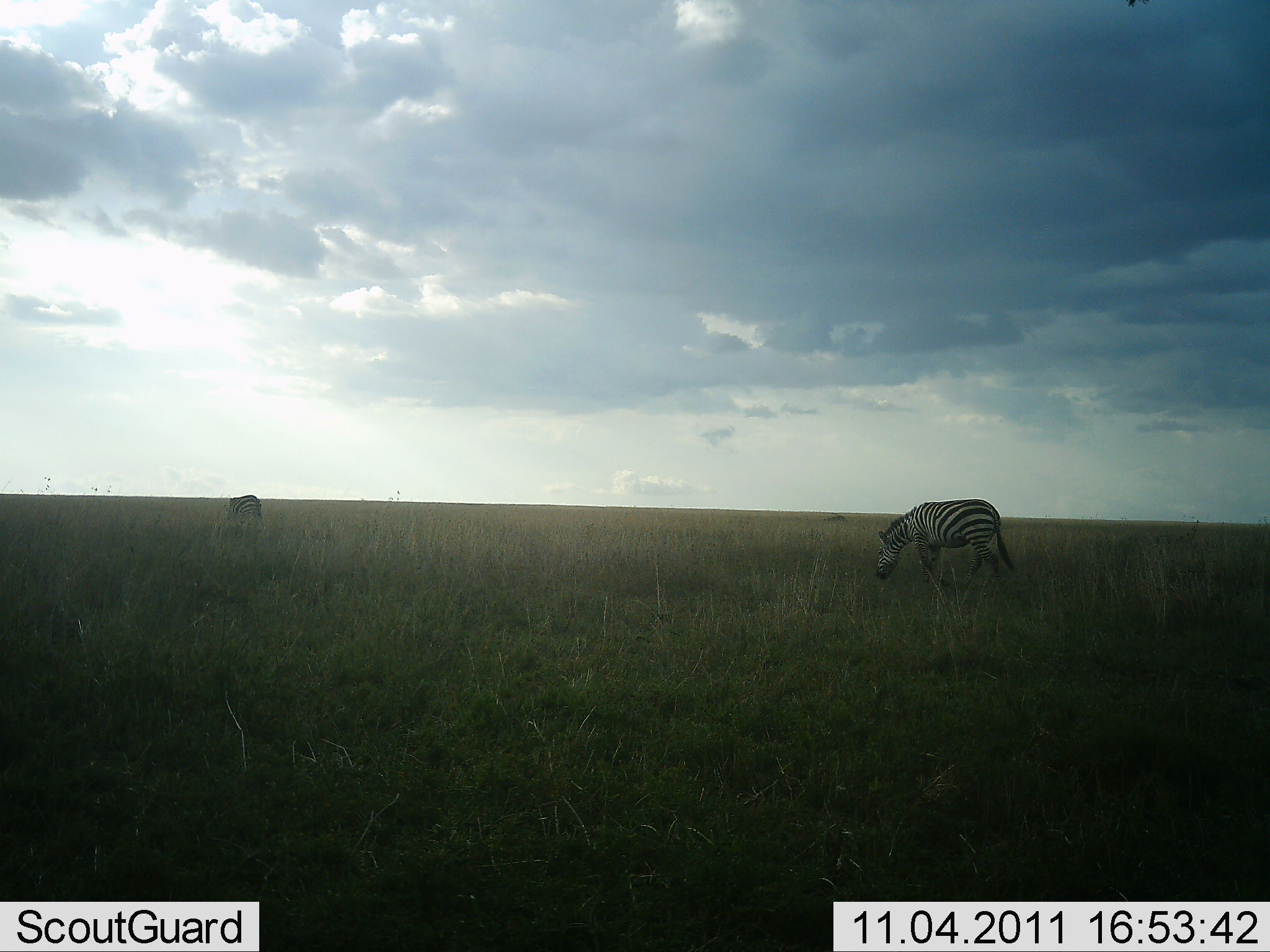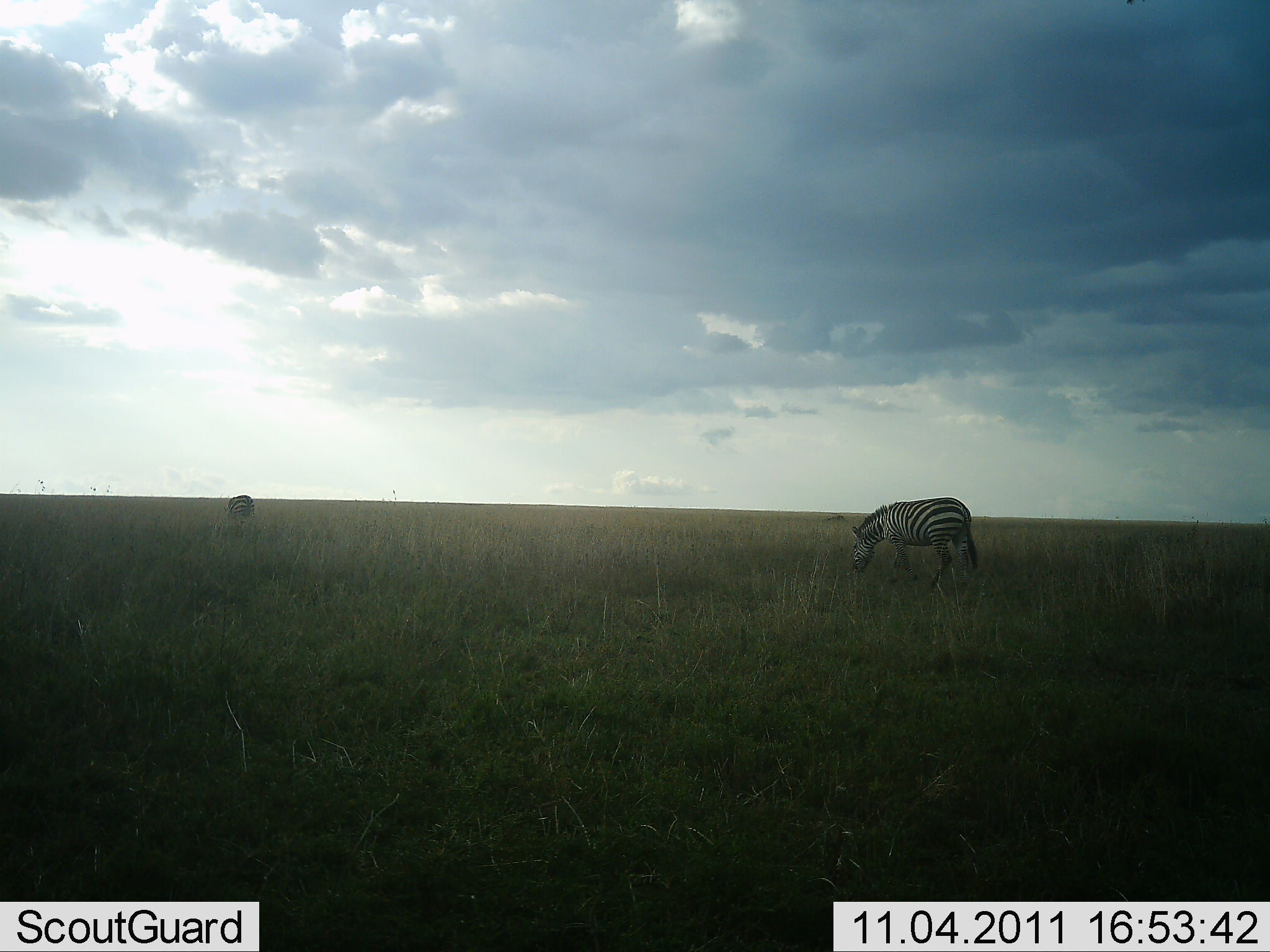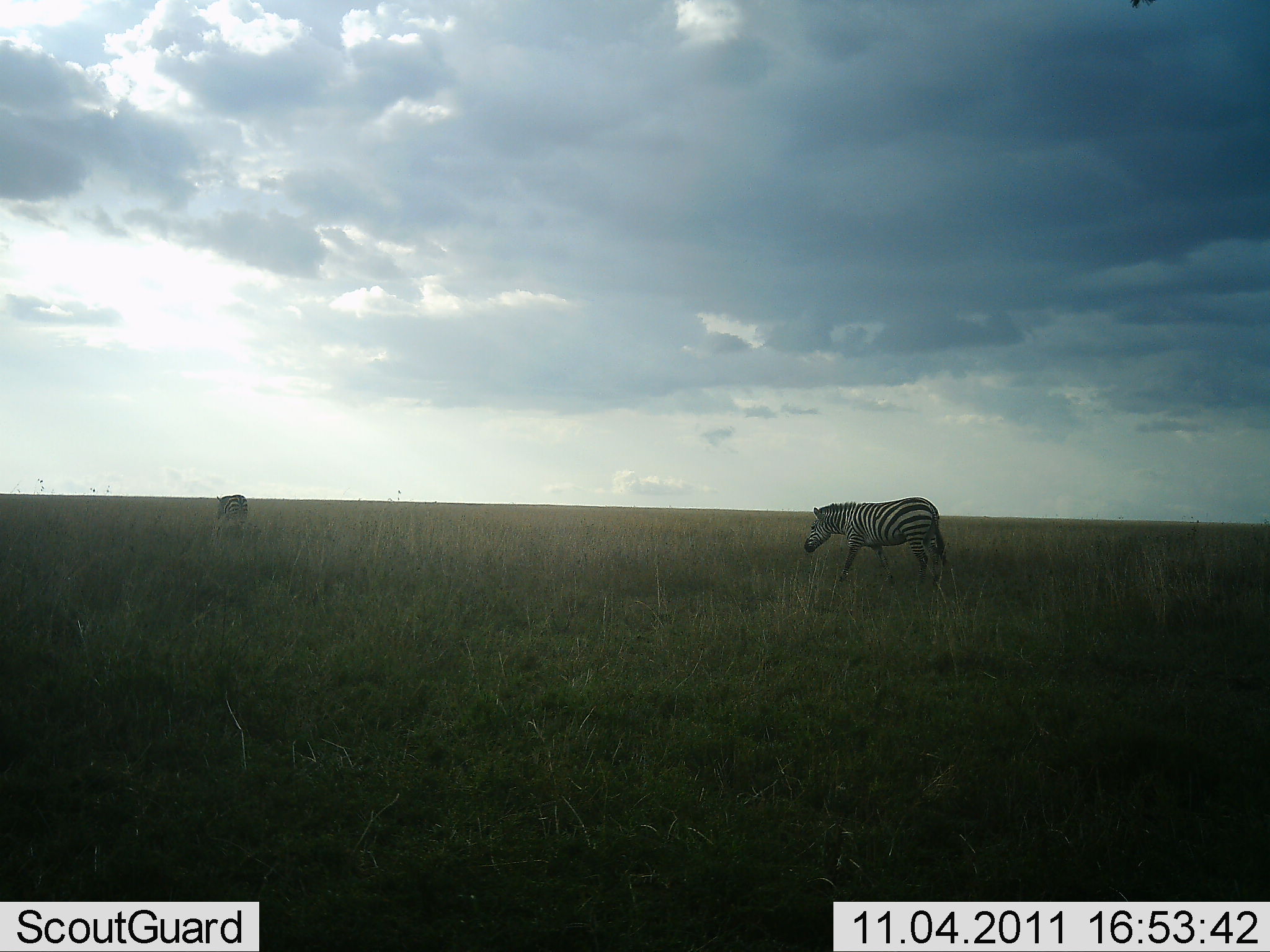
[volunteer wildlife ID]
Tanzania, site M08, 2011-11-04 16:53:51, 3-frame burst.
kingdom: Animalia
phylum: Chordata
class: Mammalia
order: Perissodactyla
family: Equidae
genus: Equus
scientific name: Equus quagga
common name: plains zebra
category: zebra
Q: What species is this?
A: Zebra (plains zebra) (Equus quagga).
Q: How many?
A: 2.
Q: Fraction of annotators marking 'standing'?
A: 0%.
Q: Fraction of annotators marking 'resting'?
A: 0%.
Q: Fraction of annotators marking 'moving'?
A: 92%.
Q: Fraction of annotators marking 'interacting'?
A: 0%.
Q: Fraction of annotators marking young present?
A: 0%.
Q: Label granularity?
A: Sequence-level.